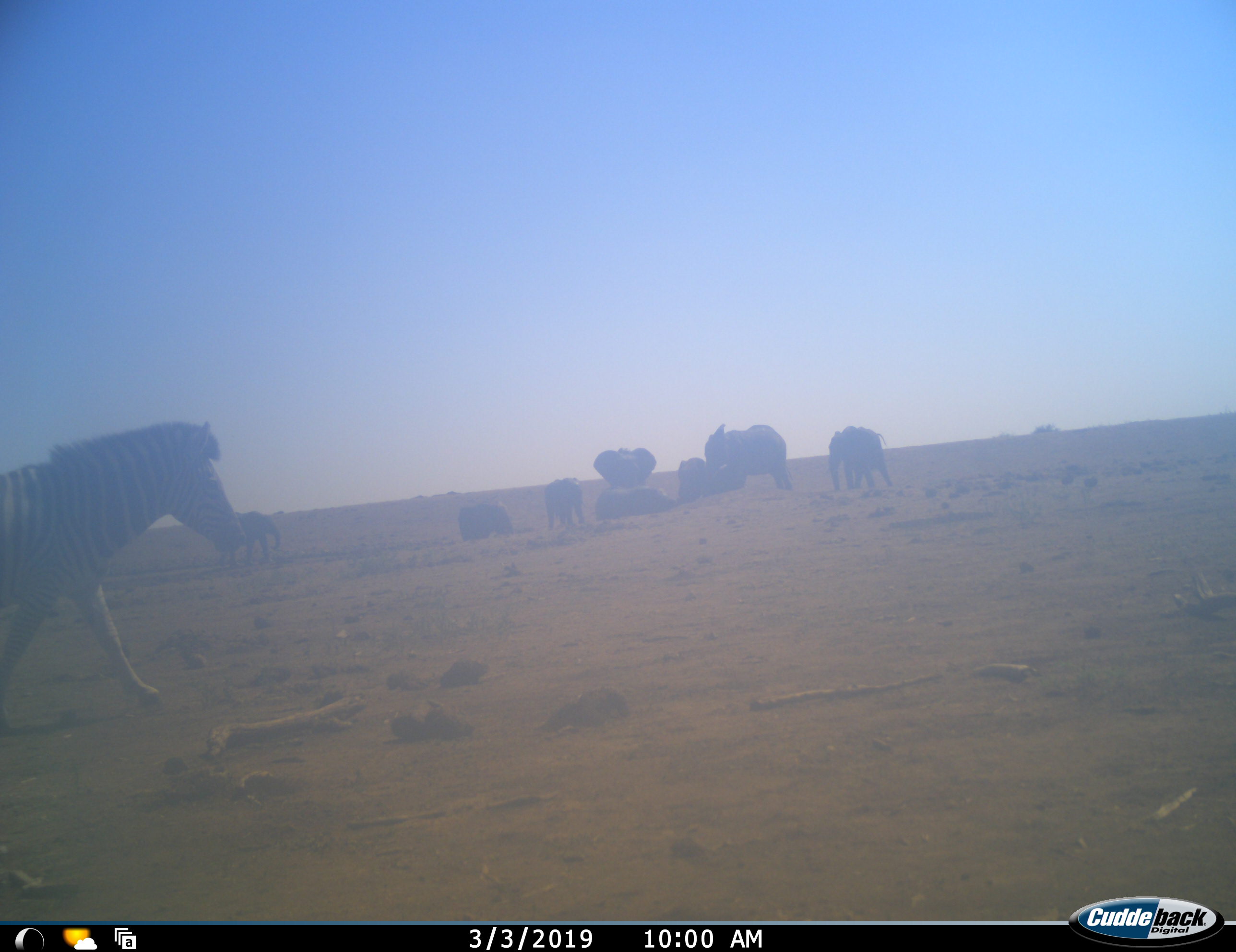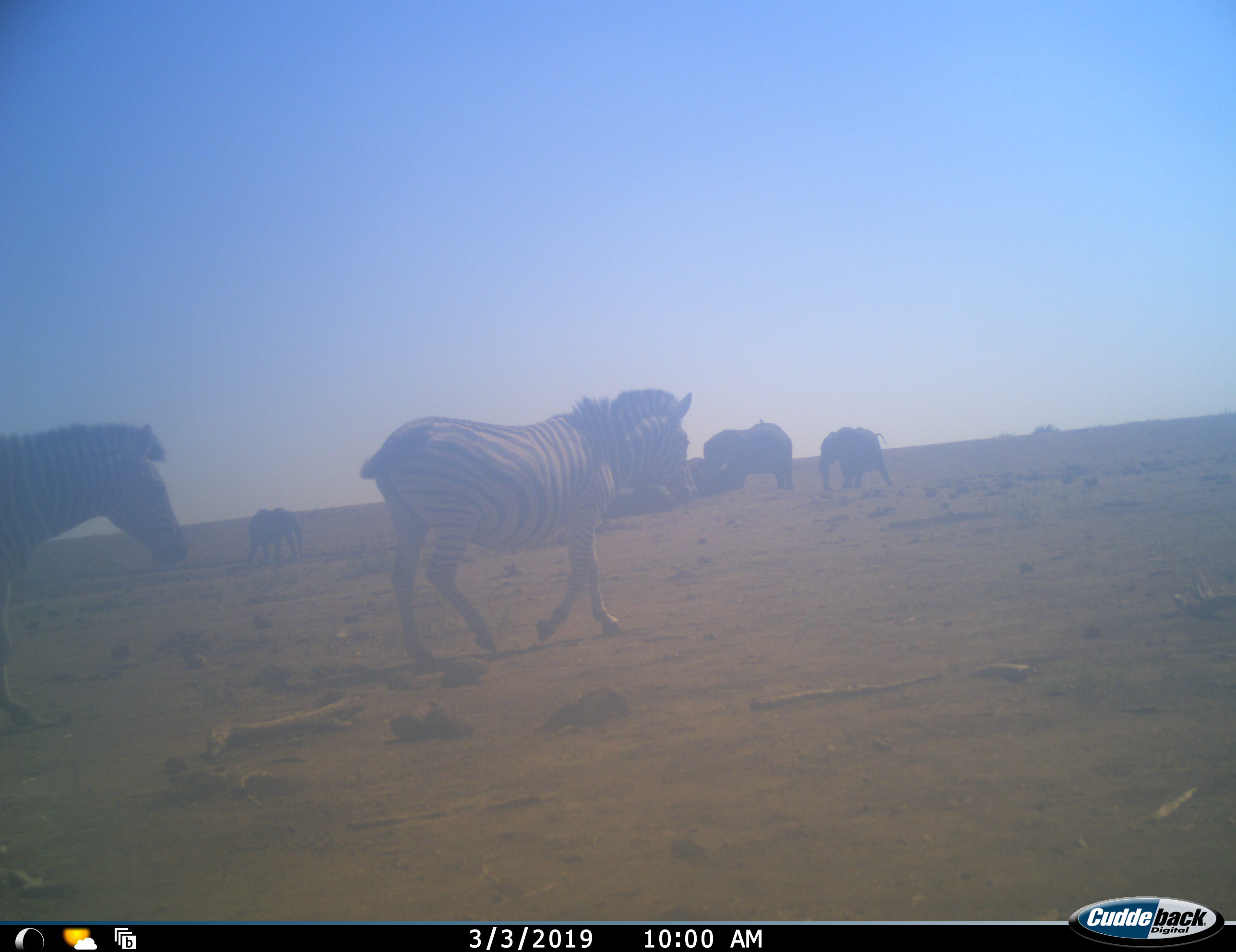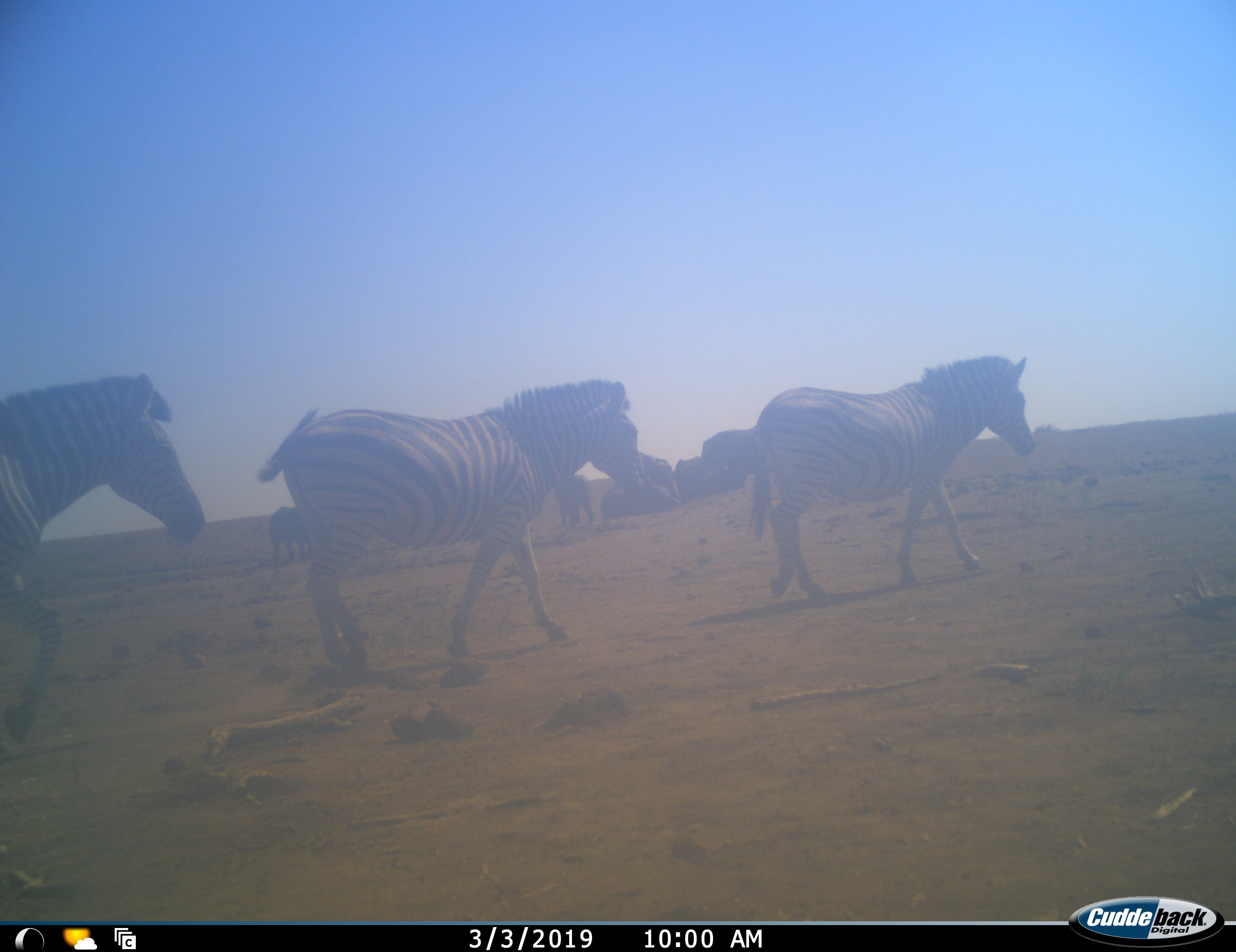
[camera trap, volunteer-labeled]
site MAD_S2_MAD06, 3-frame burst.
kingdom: Animalia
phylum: Chordata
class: Mammalia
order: Proboscidea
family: Elephantidae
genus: Loxodonta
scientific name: Loxodonta africana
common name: african bush elephant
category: elephant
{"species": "elephant (african bush elephant) (Loxodonta africana)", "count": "8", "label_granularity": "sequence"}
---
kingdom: Animalia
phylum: Chordata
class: Mammalia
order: Perissodactyla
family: Equidae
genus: Equus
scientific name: Equus quagga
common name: plains zebra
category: zebraplains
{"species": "zebraplains (plains zebra) (Equus quagga)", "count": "3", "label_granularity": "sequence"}